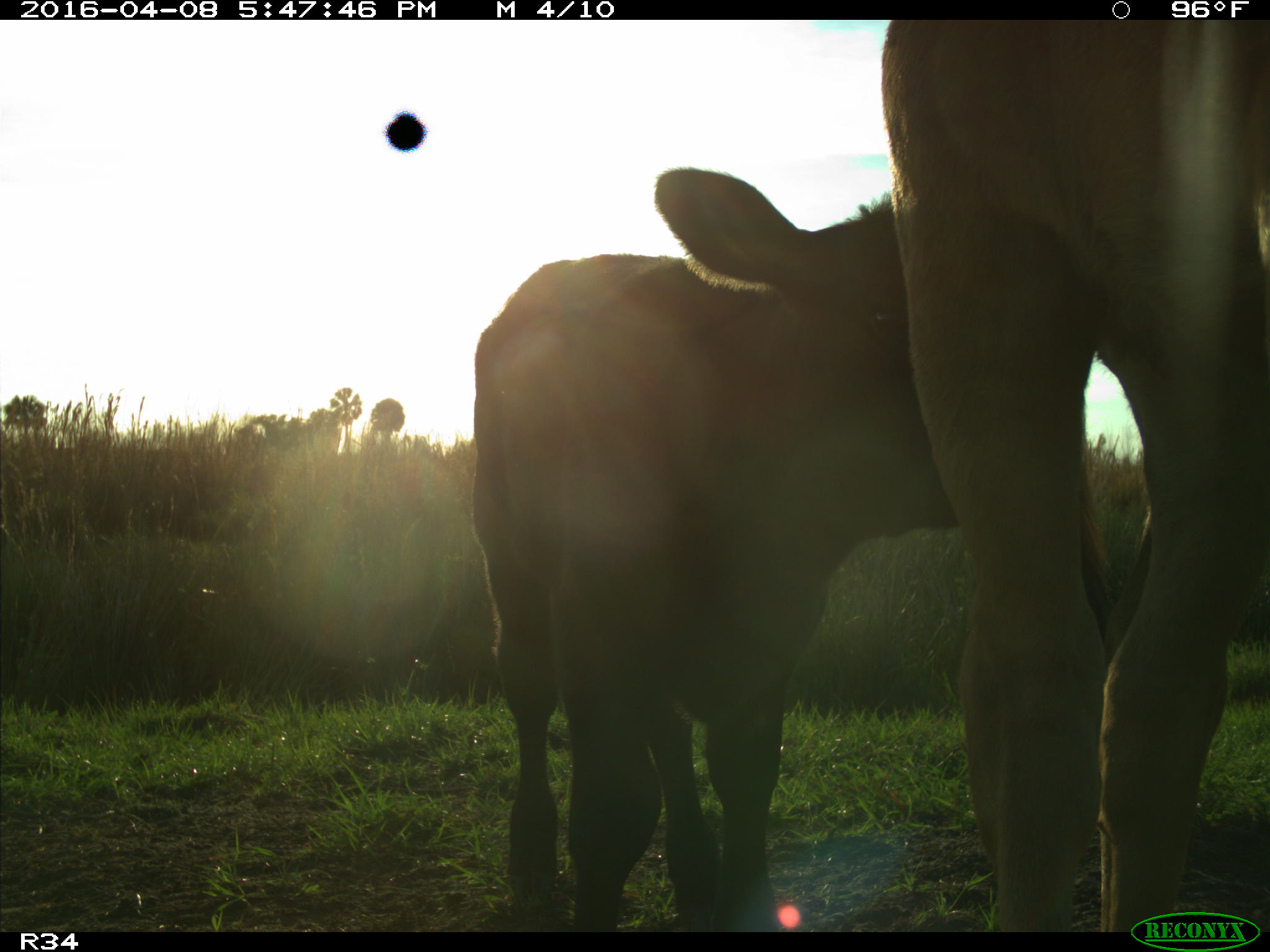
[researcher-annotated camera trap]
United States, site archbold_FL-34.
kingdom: Animalia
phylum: Chordata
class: Mammalia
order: Artiodactyla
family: Bovidae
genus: Bos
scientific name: Bos taurus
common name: domestic cow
Bos taurus (domestic cow).